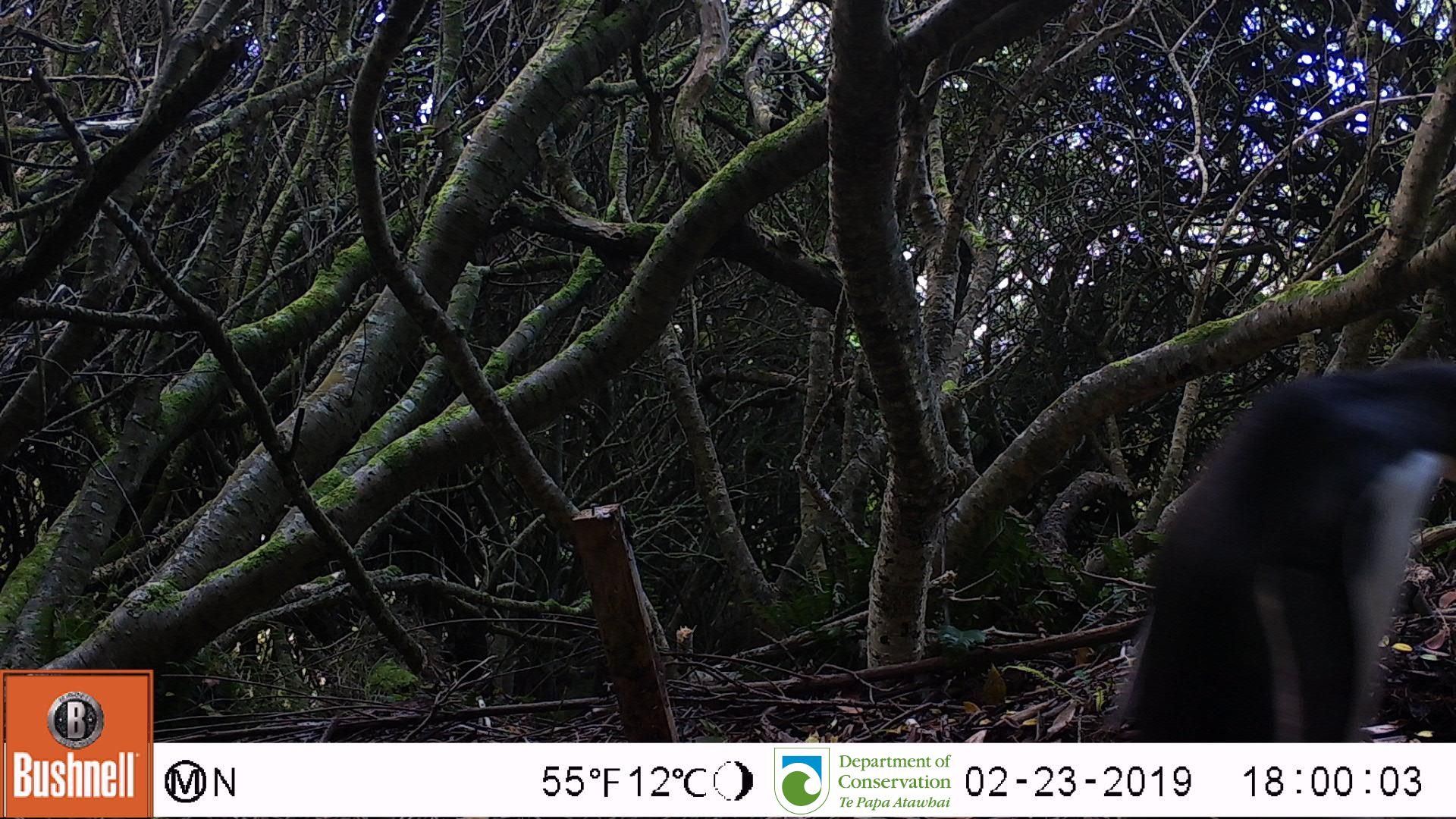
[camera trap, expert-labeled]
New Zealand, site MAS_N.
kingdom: Animalia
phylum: Chordata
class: Aves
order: Sphenisciformes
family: Spheniscidae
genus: Megadyptes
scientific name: Megadyptes antipodes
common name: yellow-eyed penguin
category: yellow eyed penguin